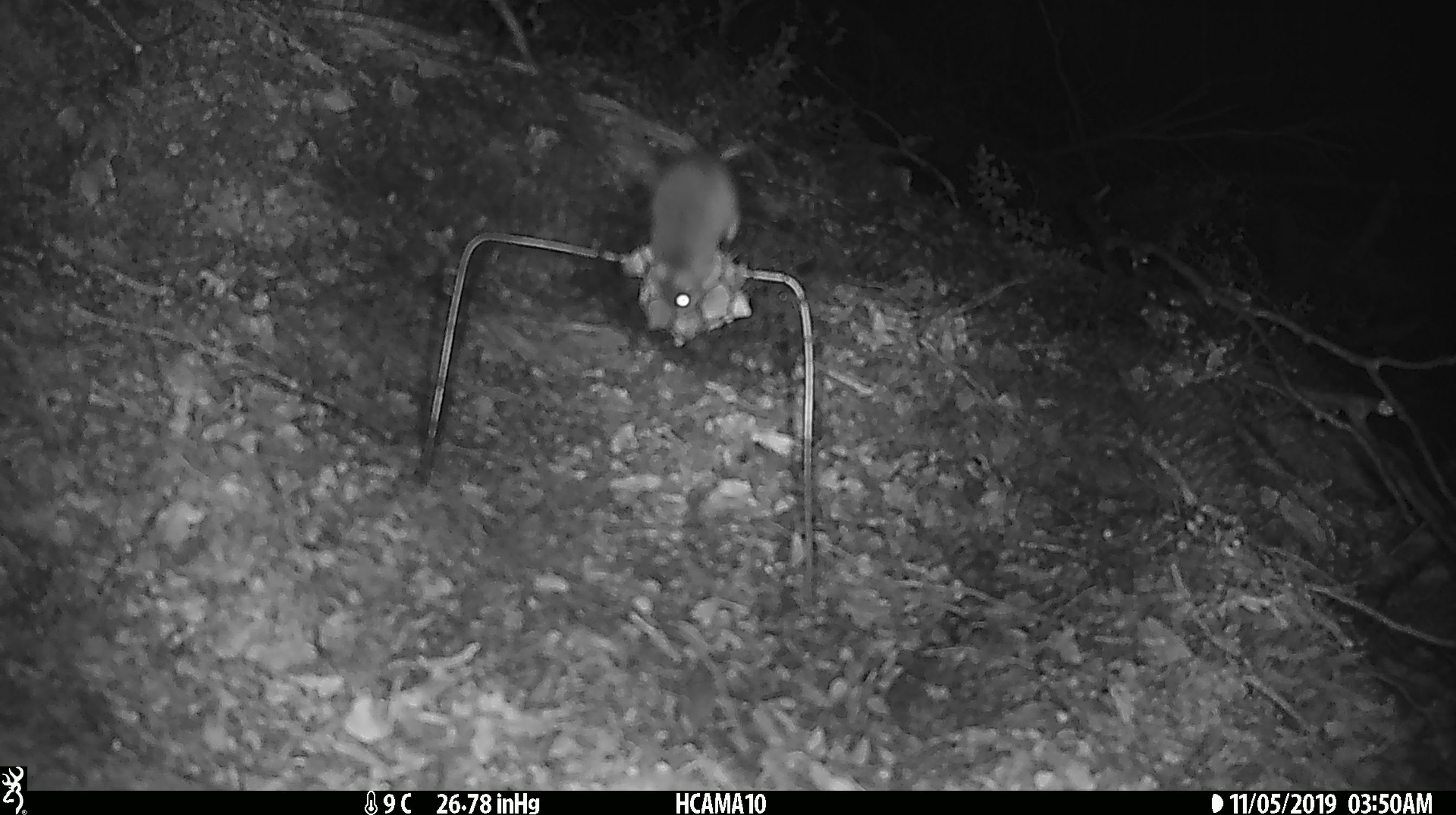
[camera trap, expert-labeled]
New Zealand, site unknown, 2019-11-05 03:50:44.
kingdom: Animalia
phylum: Chordata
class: Mammalia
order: Rodentia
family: Muridae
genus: Mus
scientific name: Mus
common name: mouse